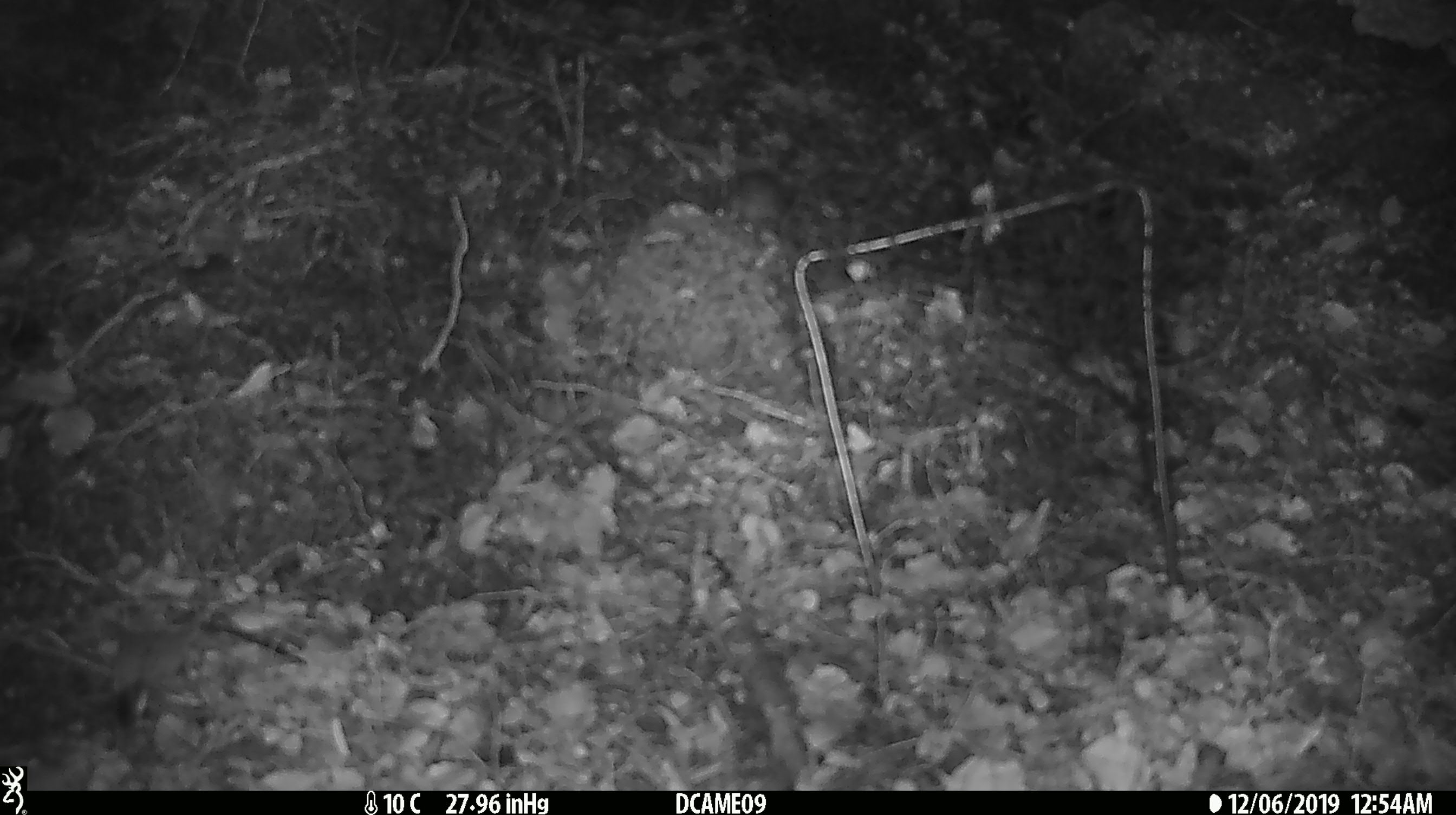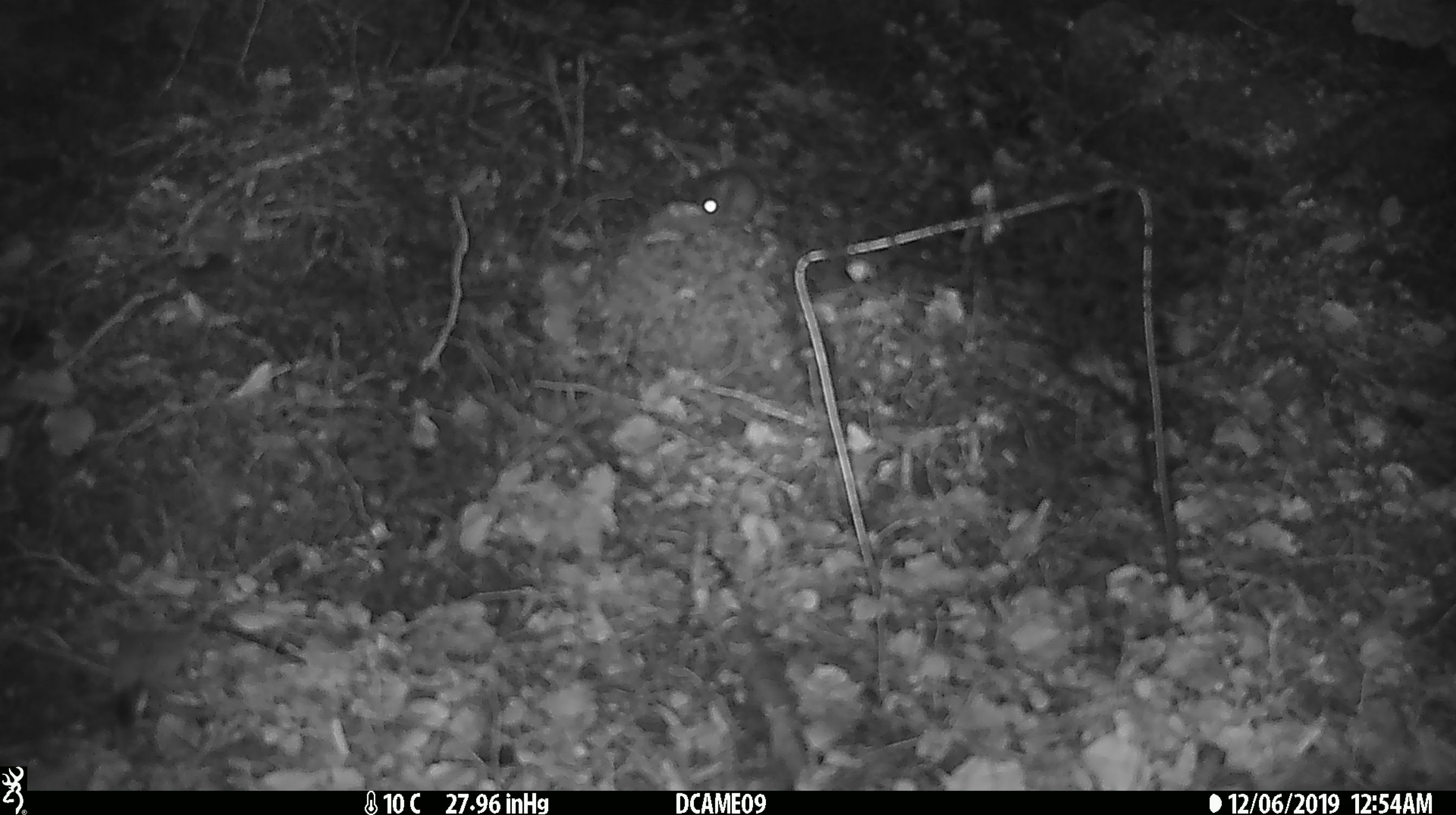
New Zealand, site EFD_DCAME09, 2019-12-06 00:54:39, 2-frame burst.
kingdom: Animalia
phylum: Chordata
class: Mammalia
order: Rodentia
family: Muridae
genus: Mus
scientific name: Mus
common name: mouse